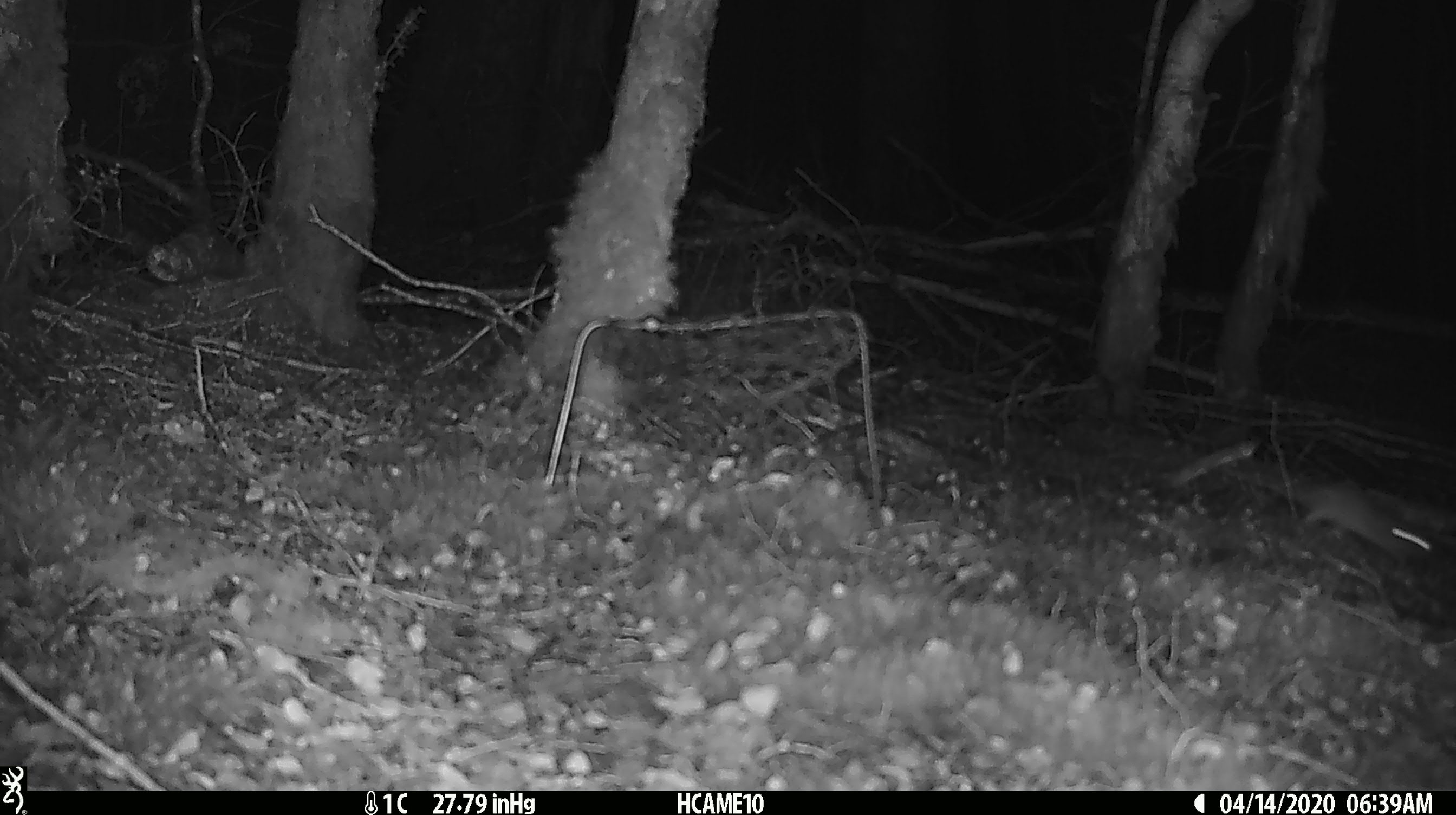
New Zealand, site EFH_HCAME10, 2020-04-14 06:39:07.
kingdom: Animalia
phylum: Chordata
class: Mammalia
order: Rodentia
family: Muridae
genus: Mus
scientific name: Mus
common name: mouse